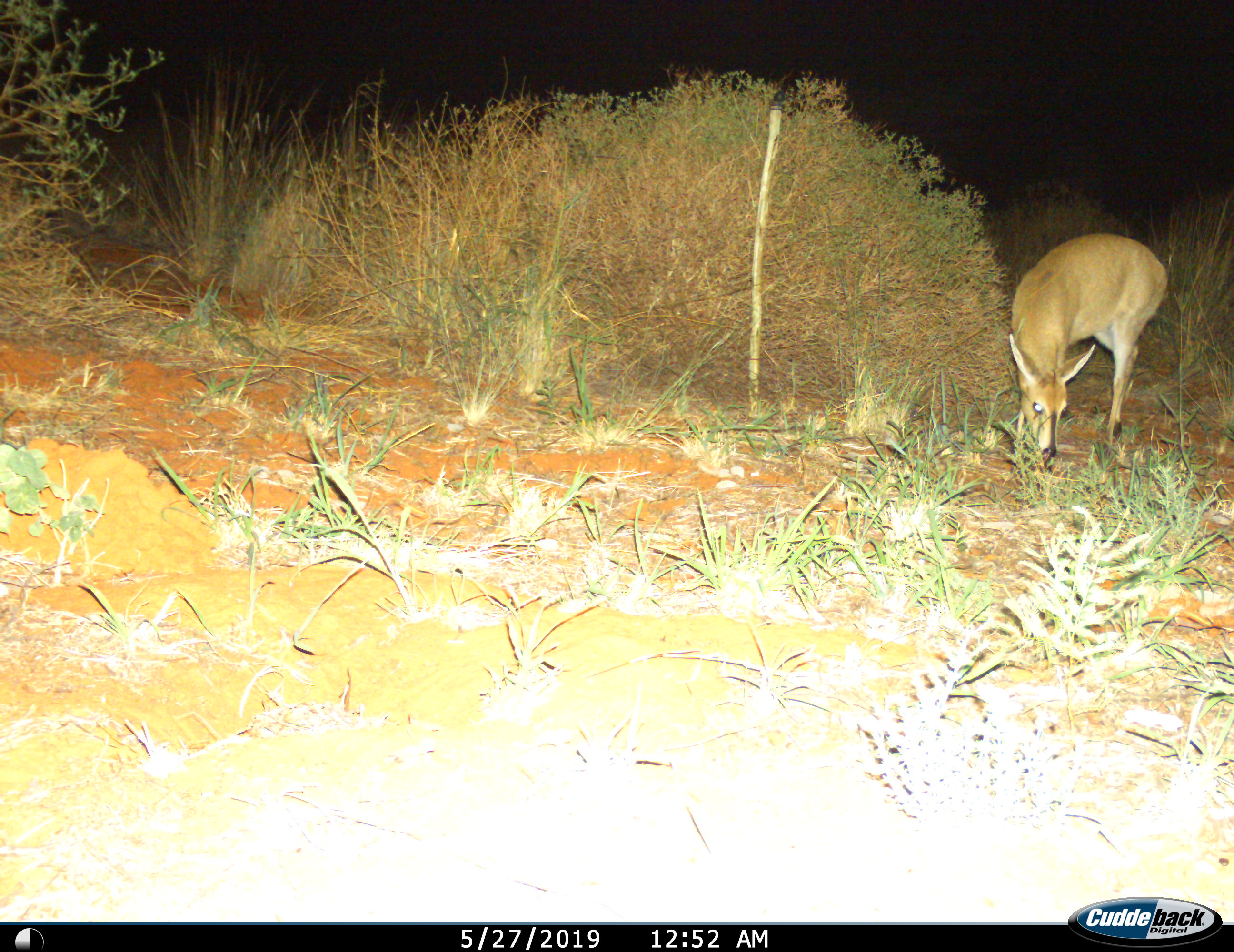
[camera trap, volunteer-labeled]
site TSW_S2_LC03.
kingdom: Animalia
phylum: Chordata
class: Mammalia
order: Artiodactyla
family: Bovidae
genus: Sylvicapra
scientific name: Sylvicapra grimmia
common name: common duiker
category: duikercommongrey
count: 1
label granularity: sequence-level